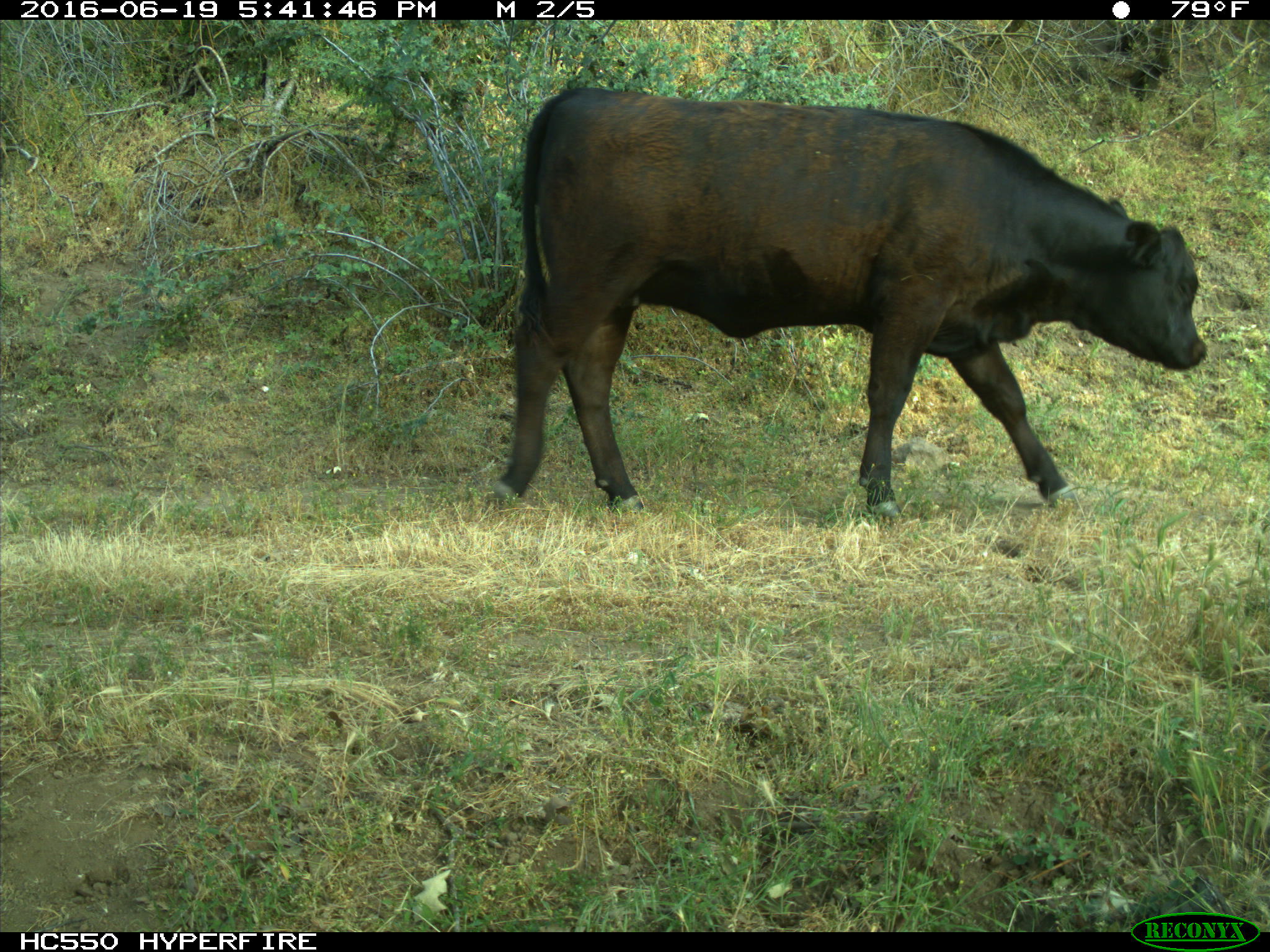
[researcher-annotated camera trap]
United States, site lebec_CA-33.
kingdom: Animalia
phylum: Chordata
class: Mammalia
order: Artiodactyla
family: Bovidae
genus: Bos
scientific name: Bos taurus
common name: domestic cow